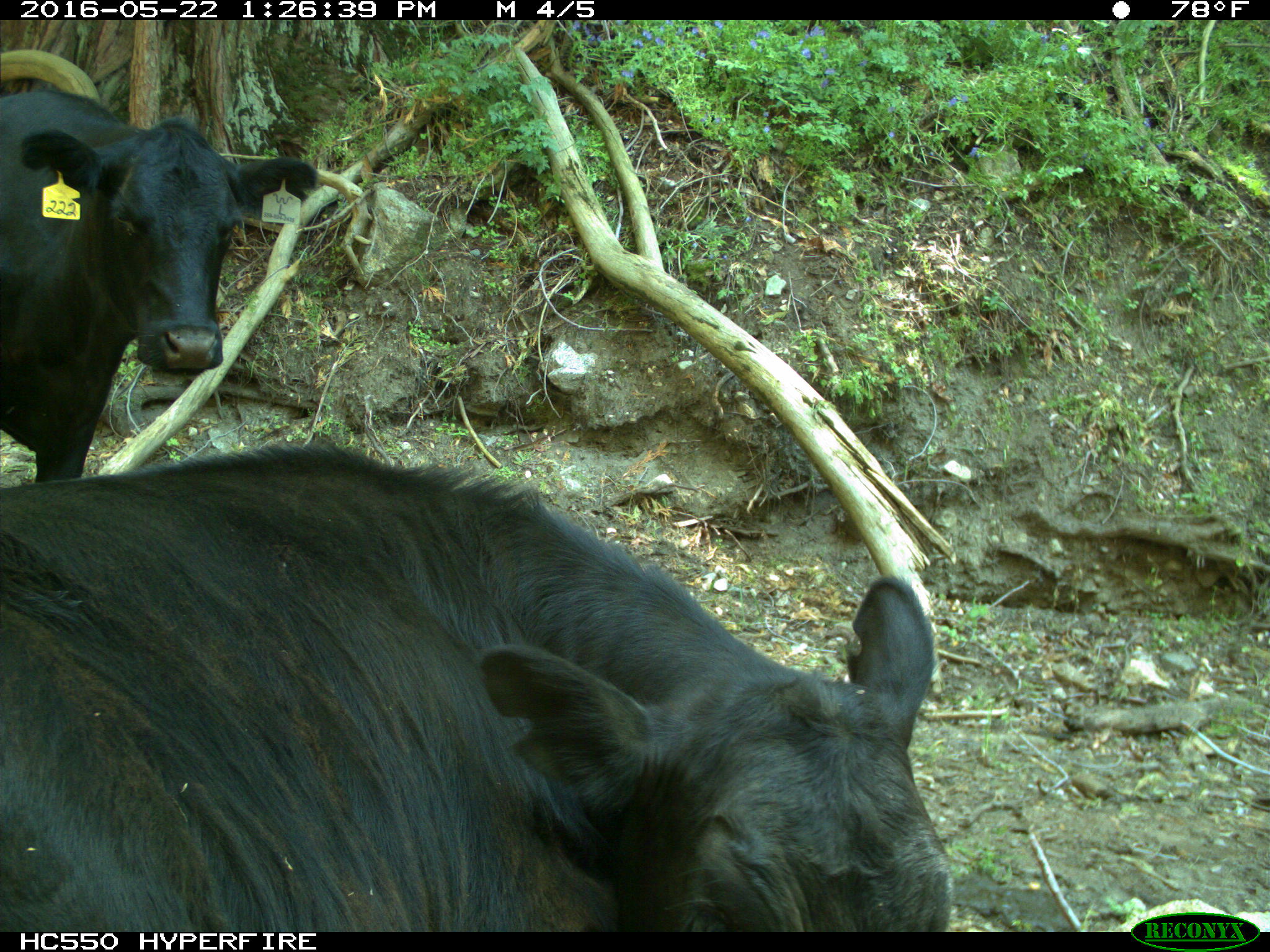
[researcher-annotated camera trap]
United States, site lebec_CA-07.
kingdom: Animalia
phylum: Chordata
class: Mammalia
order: Artiodactyla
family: Bovidae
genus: Bos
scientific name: Bos taurus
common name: domestic cow